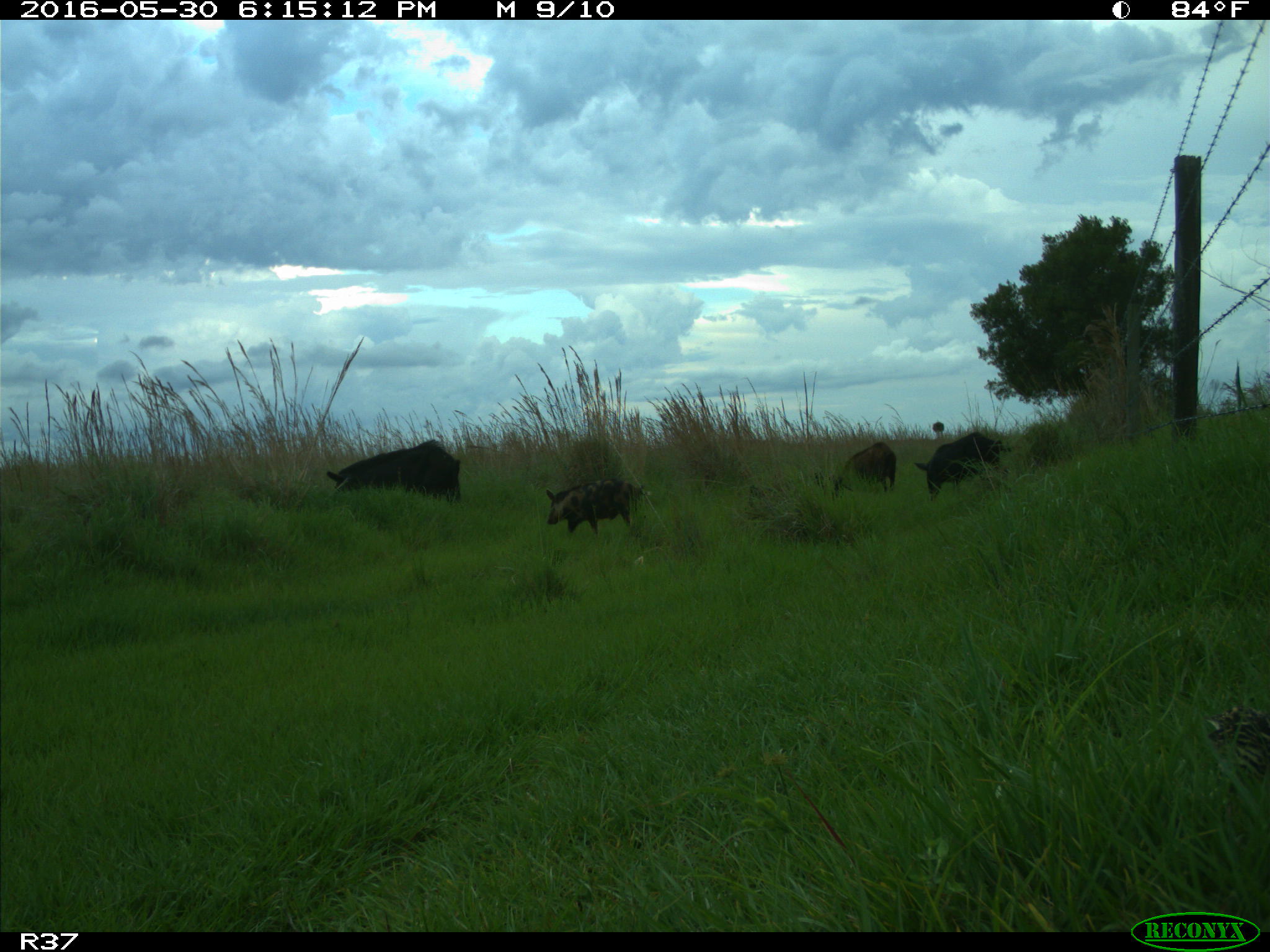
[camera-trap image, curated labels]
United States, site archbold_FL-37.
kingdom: Animalia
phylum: Chordata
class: Mammalia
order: Artiodactyla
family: Suidae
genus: Sus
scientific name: Sus scrofa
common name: wild boar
Sus scrofa (wild boar).